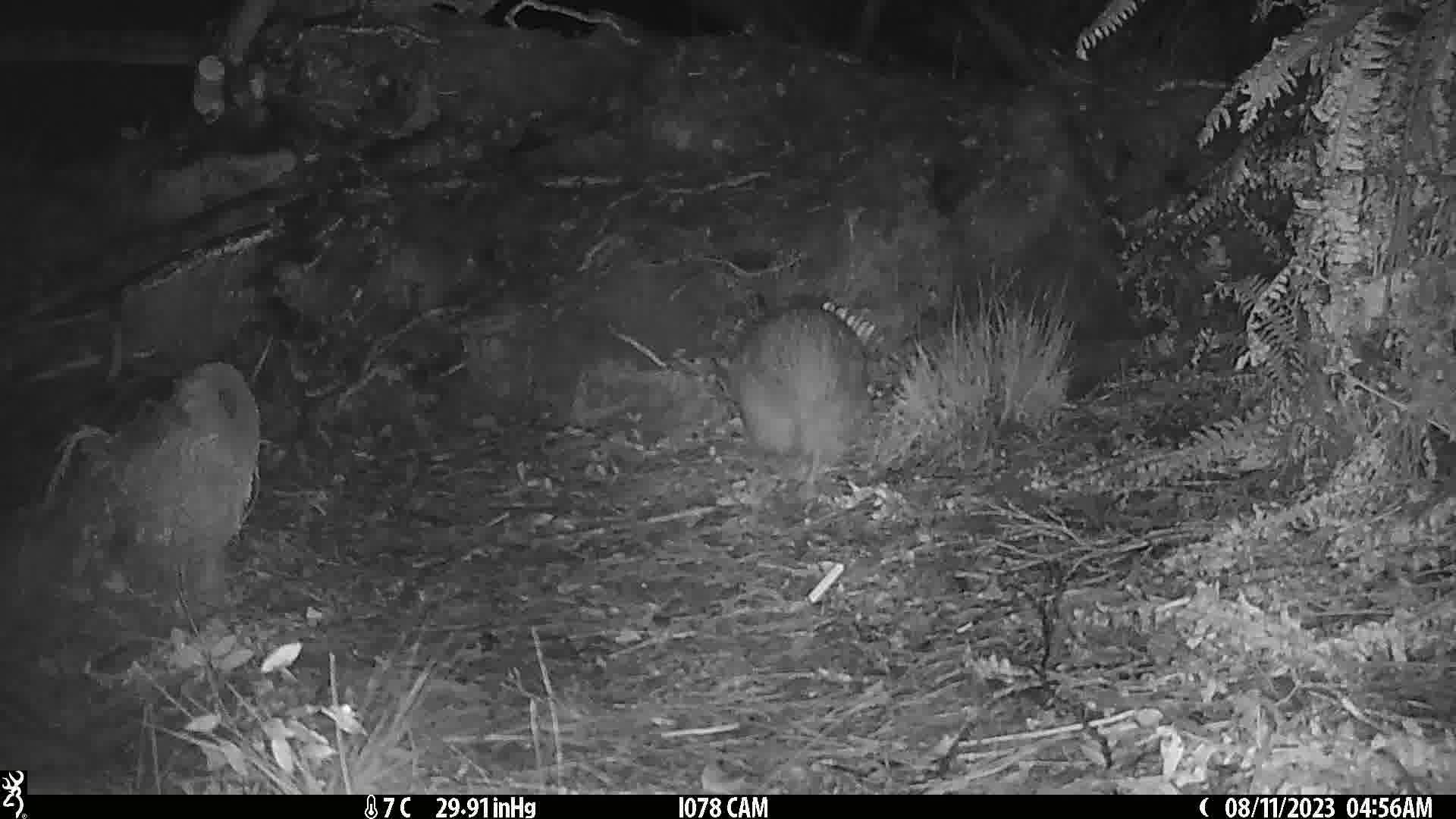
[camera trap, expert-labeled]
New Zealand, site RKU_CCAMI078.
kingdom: Animalia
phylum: Chordata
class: Aves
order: Apterygiformes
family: Apterygidae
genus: Apteryx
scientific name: Apteryx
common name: kiwi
Kiwi (Apteryx).